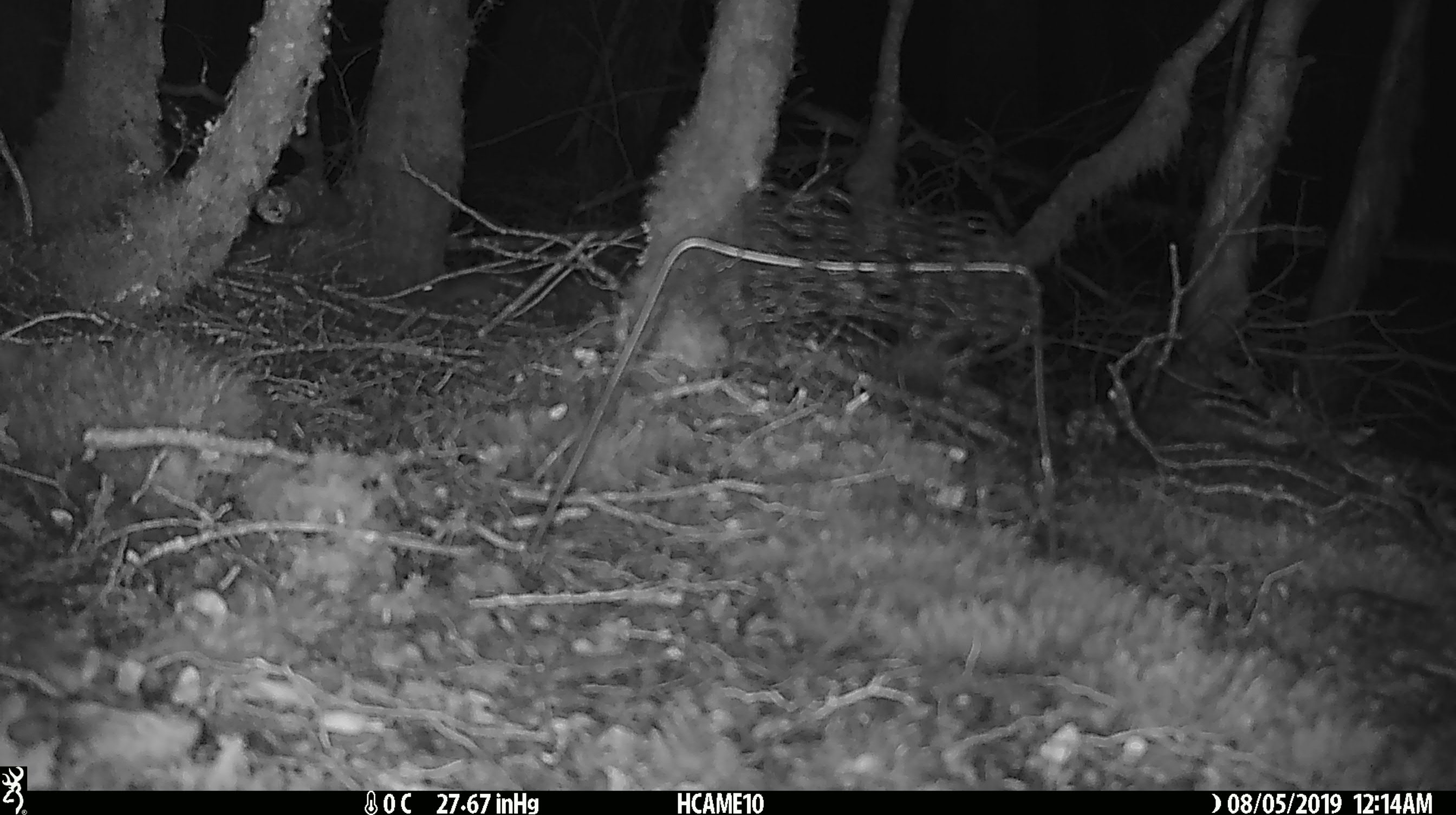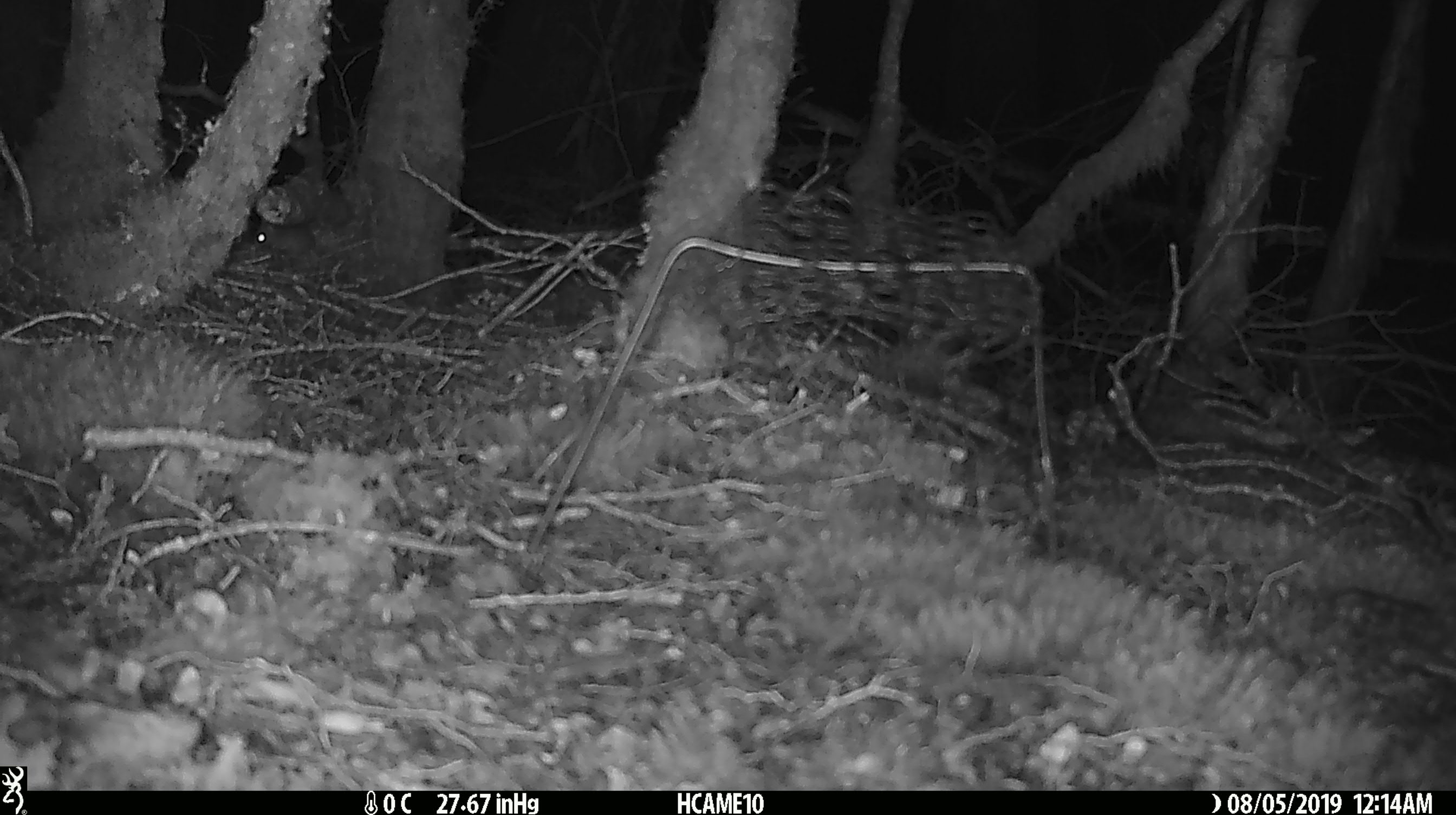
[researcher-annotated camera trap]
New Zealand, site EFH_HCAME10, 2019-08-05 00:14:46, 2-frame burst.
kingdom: Animalia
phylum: Chordata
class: Mammalia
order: Rodentia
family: Muridae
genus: Mus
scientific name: Mus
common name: mouse